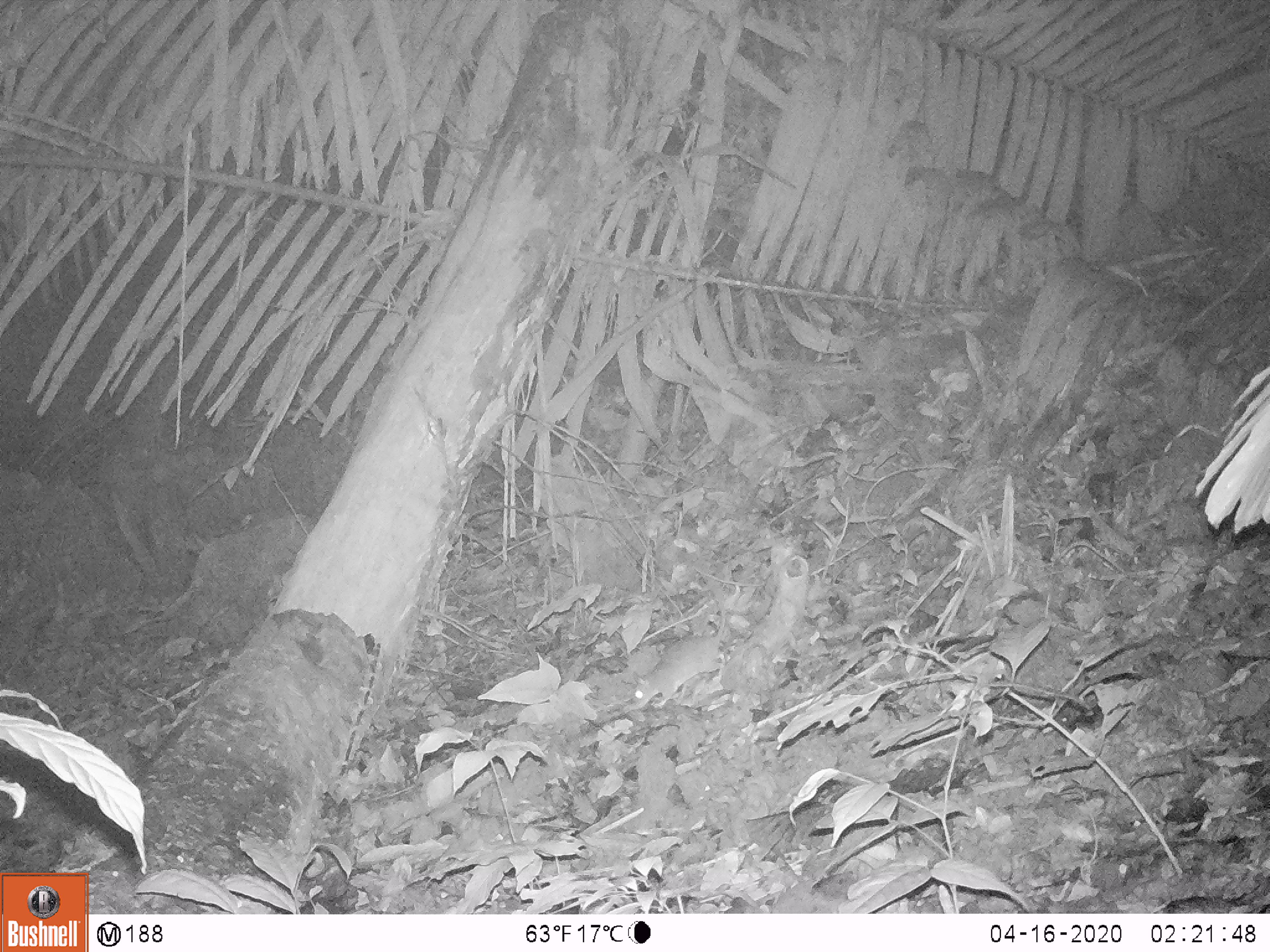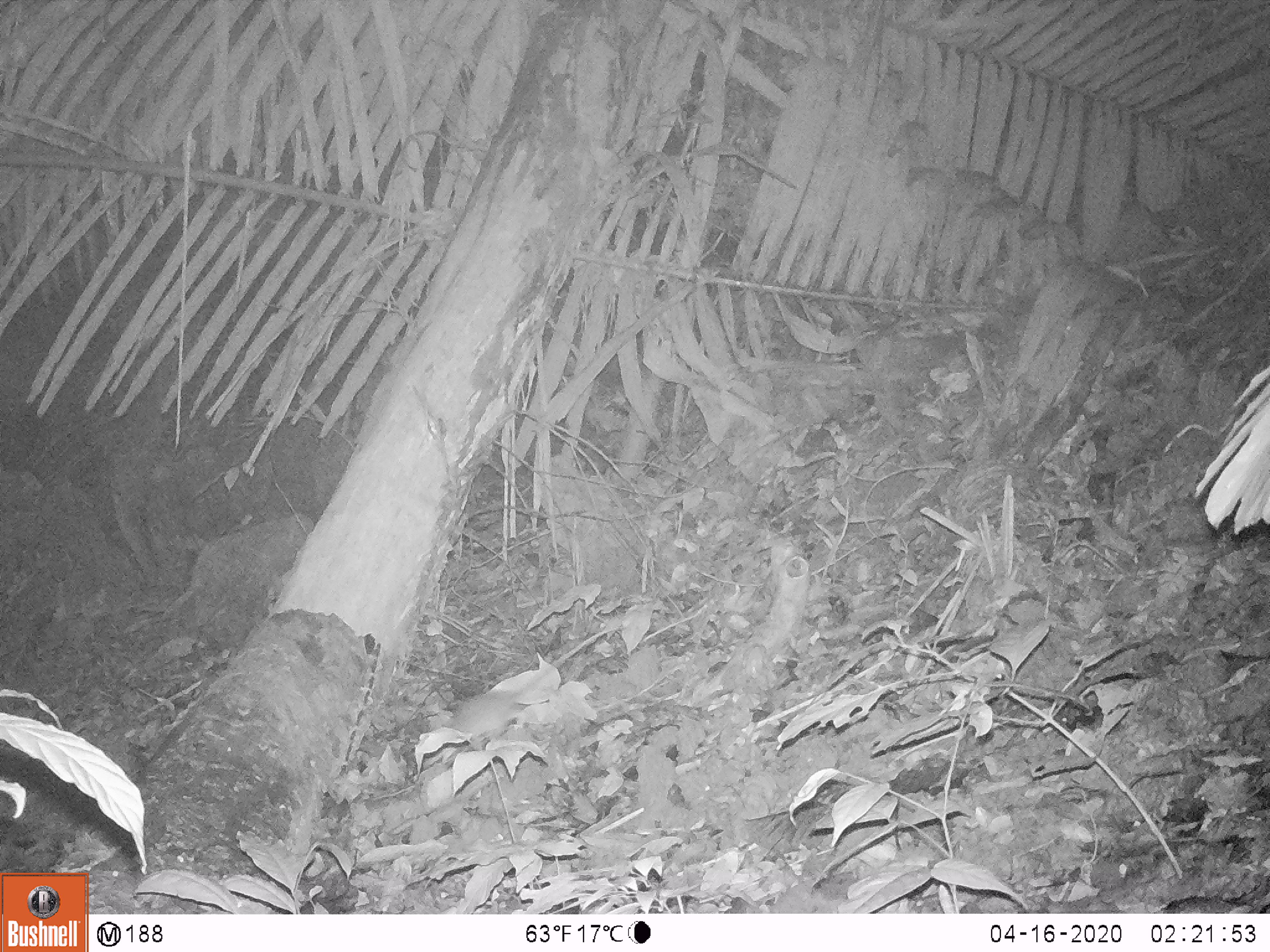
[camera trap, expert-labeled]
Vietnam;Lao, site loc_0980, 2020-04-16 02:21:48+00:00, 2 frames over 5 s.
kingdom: Animalia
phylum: Chordata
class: Mammalia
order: Rodentia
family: Muridae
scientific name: Muridae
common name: old-world mice and rats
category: unidentified murid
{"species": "unidentified murid (old-world mice and rats) (Muridae)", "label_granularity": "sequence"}